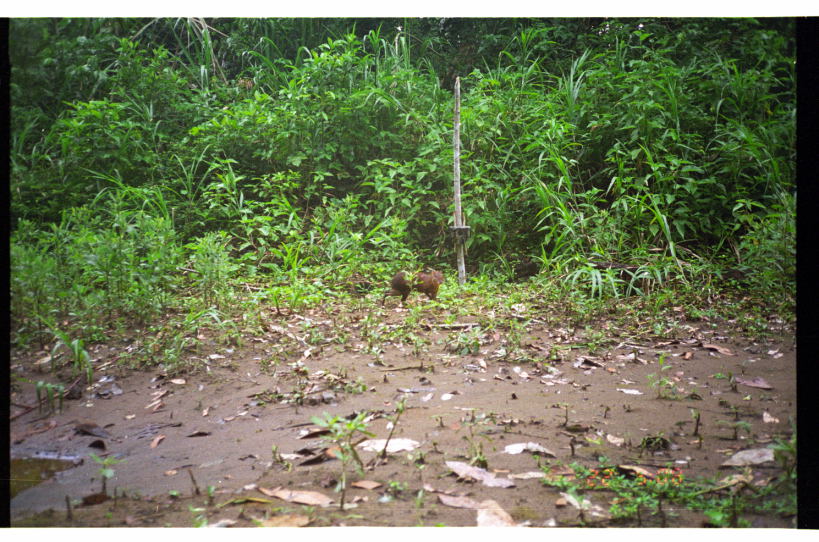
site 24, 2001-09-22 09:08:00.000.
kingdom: Animalia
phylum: Chordata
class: Mammalia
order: Rodentia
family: Dasyproctidae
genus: Dasyprocta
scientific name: Dasyprocta punctata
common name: central american agouti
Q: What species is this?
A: Dasyprocta punctata (central american agouti).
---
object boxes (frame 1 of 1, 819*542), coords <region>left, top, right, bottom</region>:
dasyprocta punctata: <region>380, 265, 444, 309</region>